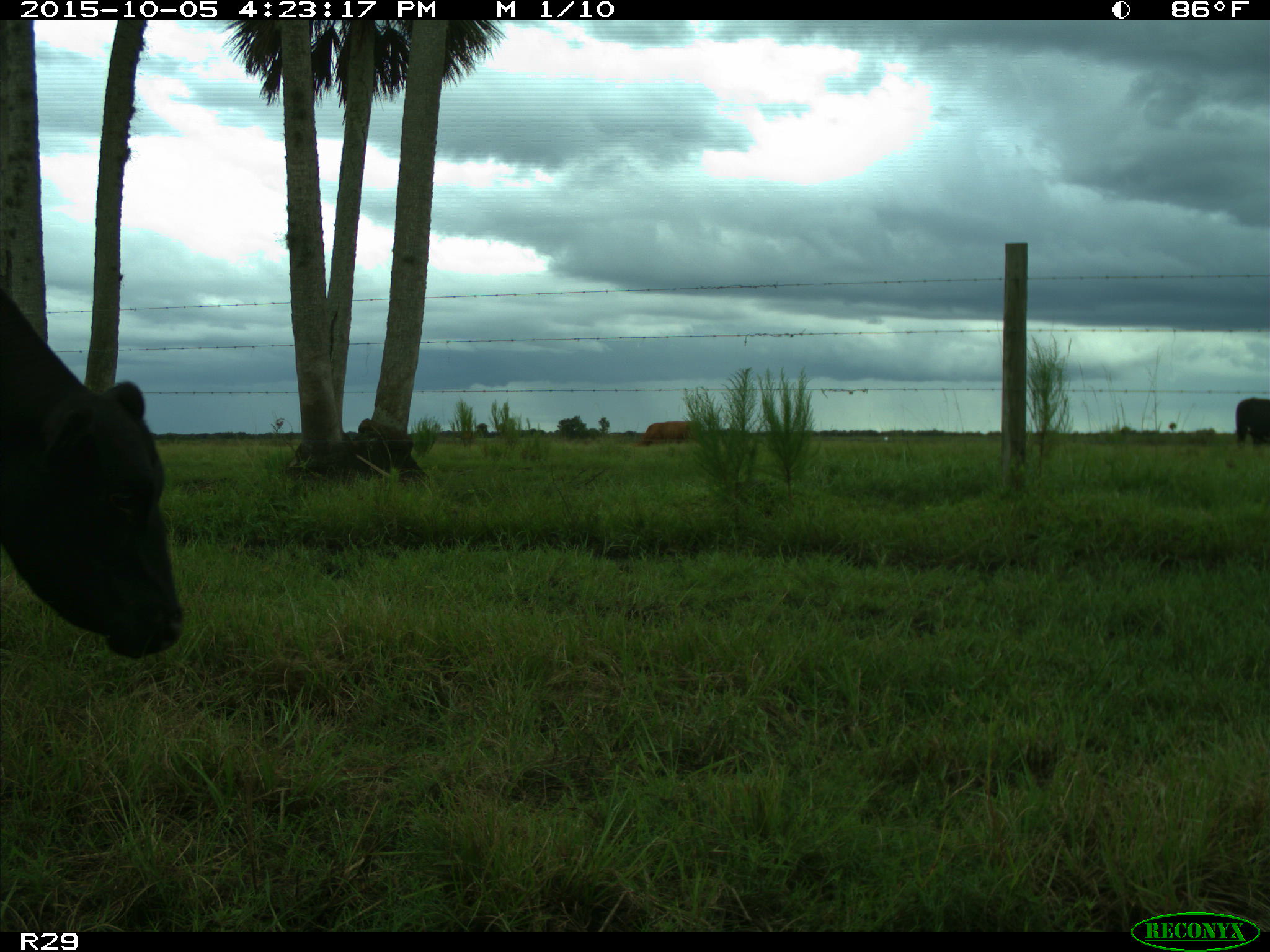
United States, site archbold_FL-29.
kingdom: Animalia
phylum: Chordata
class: Mammalia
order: Artiodactyla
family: Bovidae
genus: Bos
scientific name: Bos taurus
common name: domestic cow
Bos taurus (domestic cow).